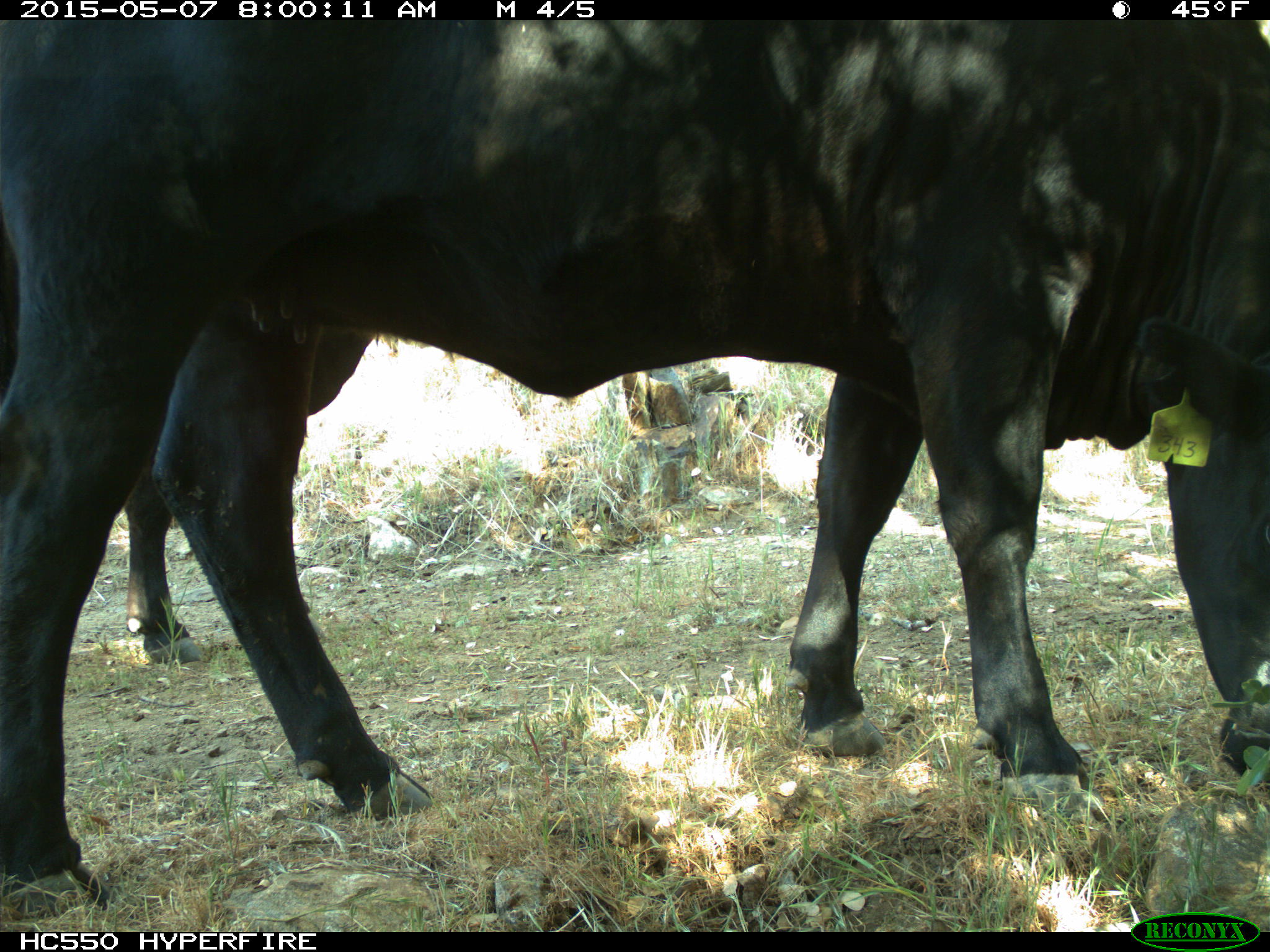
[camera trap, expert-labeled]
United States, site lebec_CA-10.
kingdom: Animalia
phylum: Chordata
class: Mammalia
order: Artiodactyla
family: Bovidae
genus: Bos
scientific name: Bos taurus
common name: domestic cow